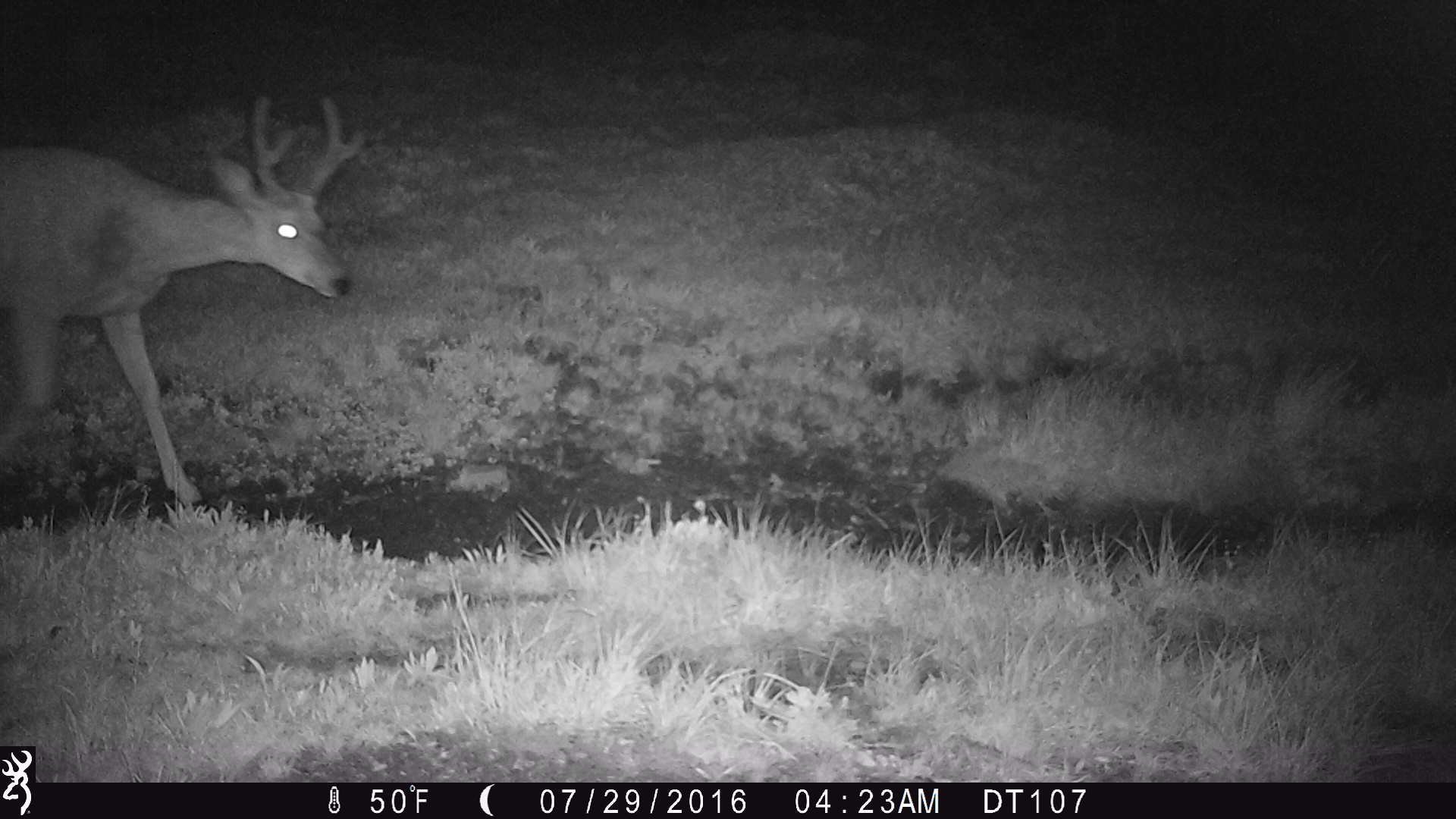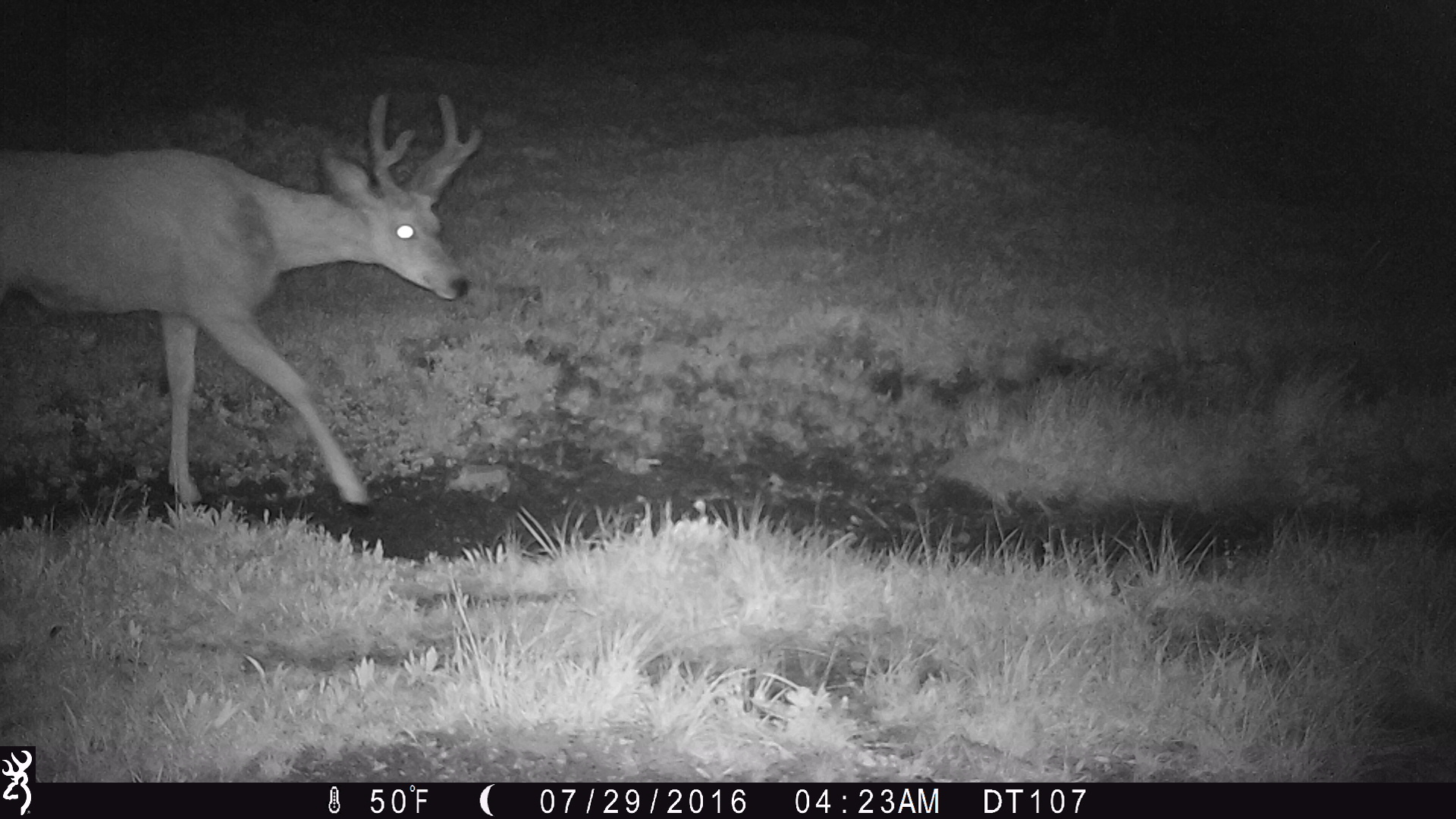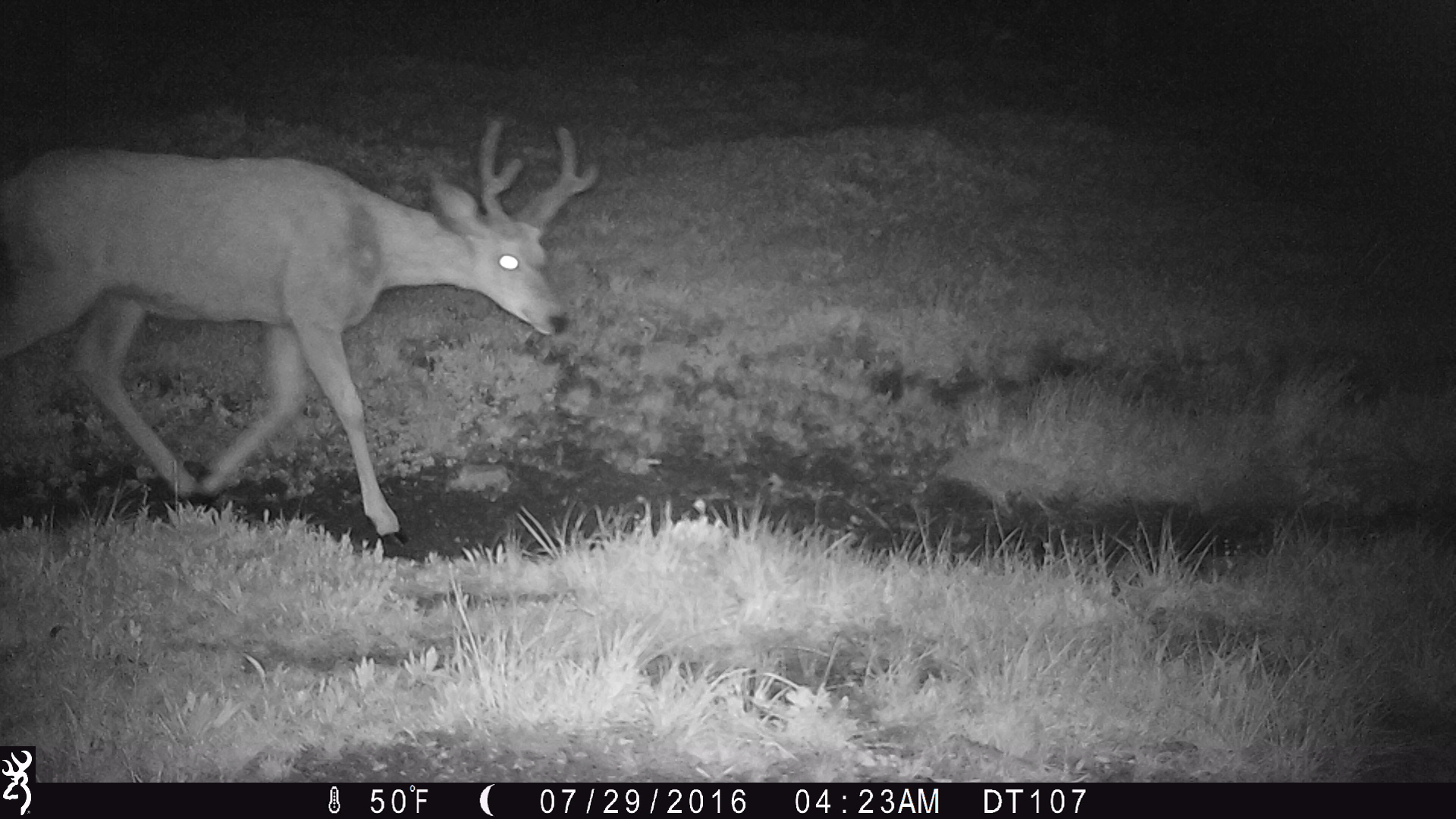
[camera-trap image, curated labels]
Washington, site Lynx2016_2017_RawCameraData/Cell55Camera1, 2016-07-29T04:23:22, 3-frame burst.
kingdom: Animalia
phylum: Chordata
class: Mammalia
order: Artiodactyla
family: Cervidae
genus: Odocoileus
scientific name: Odocoileus hemionus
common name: mule deer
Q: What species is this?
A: Odocoileus hemionus (mule deer).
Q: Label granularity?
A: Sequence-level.